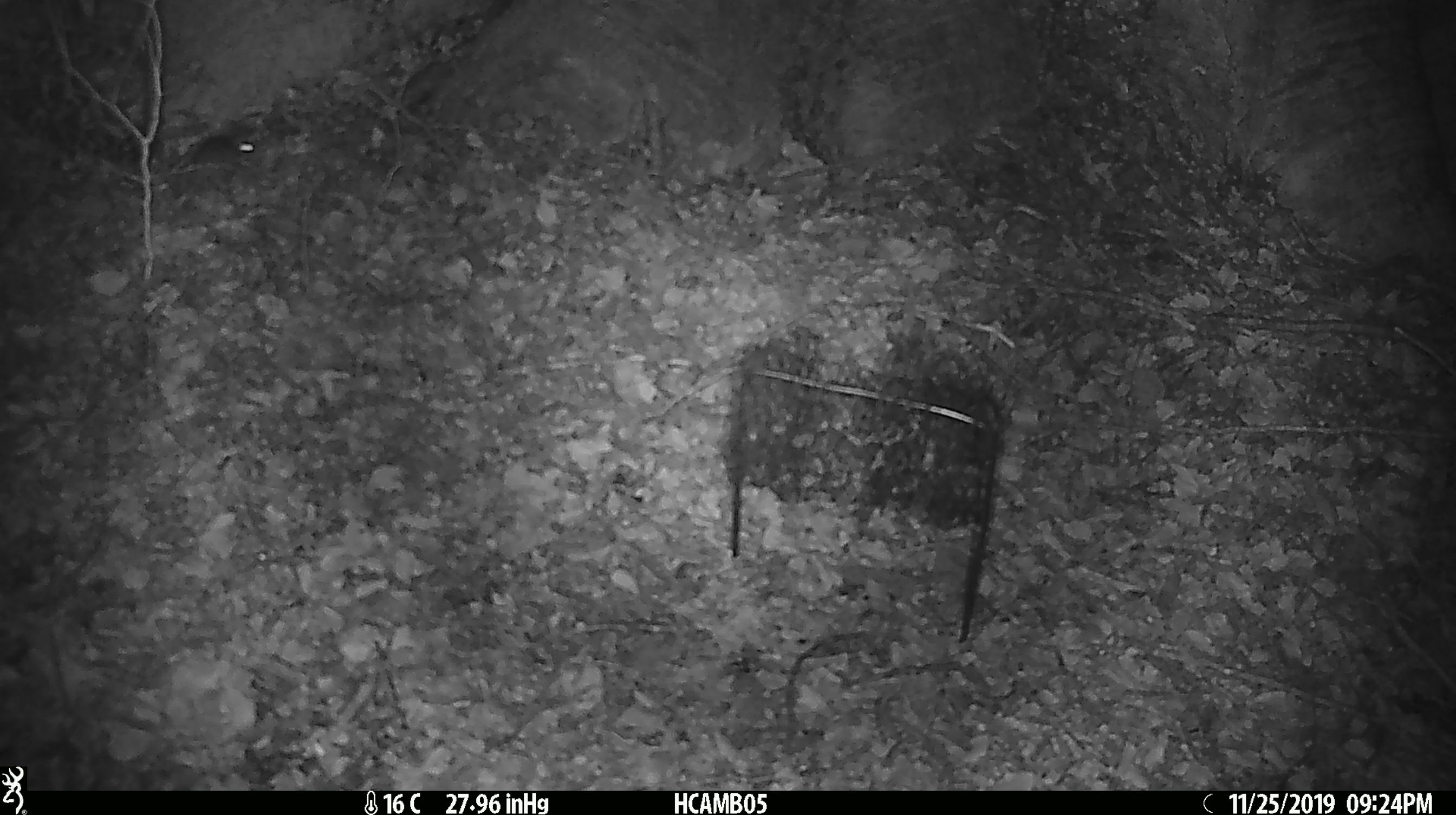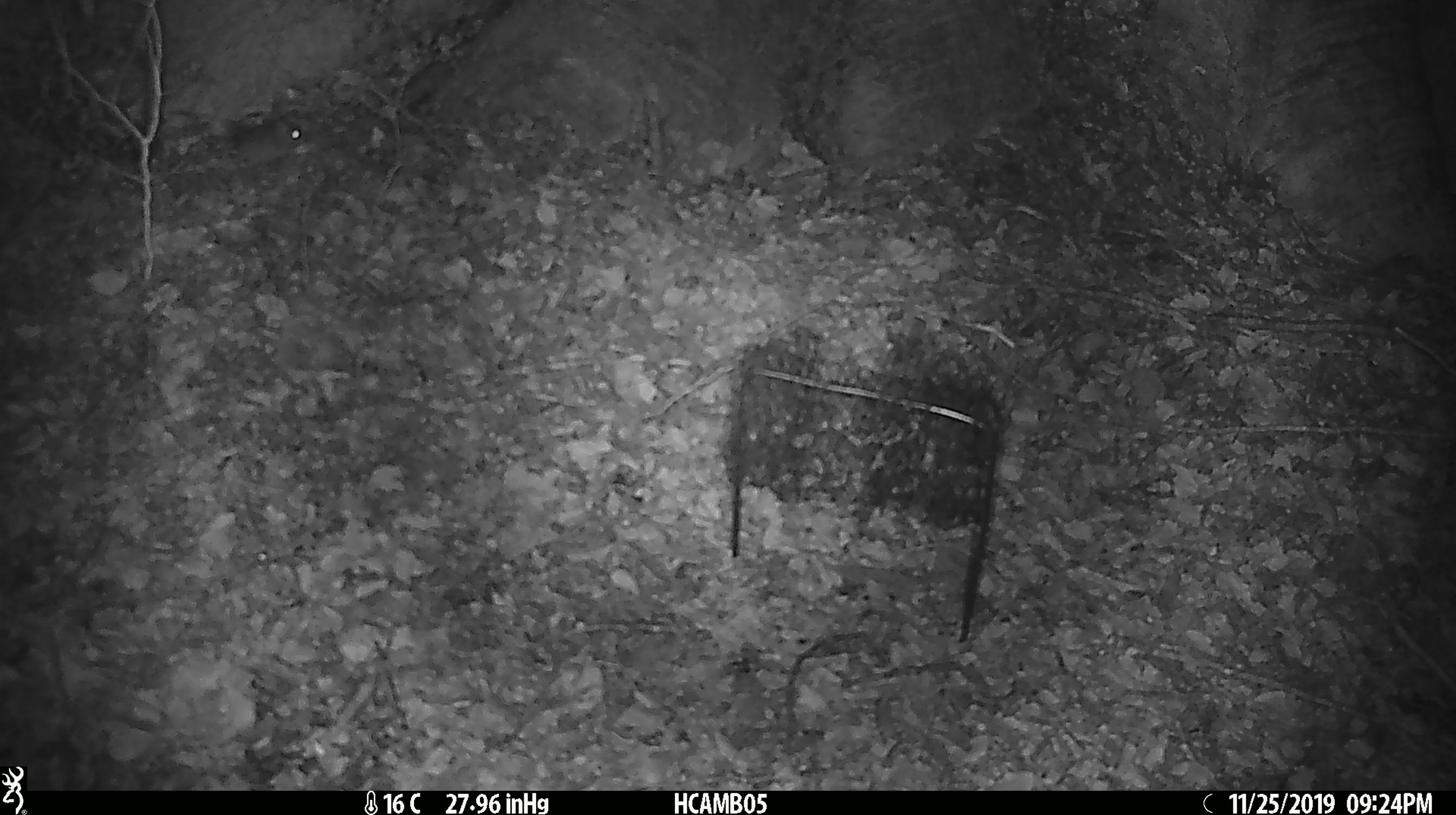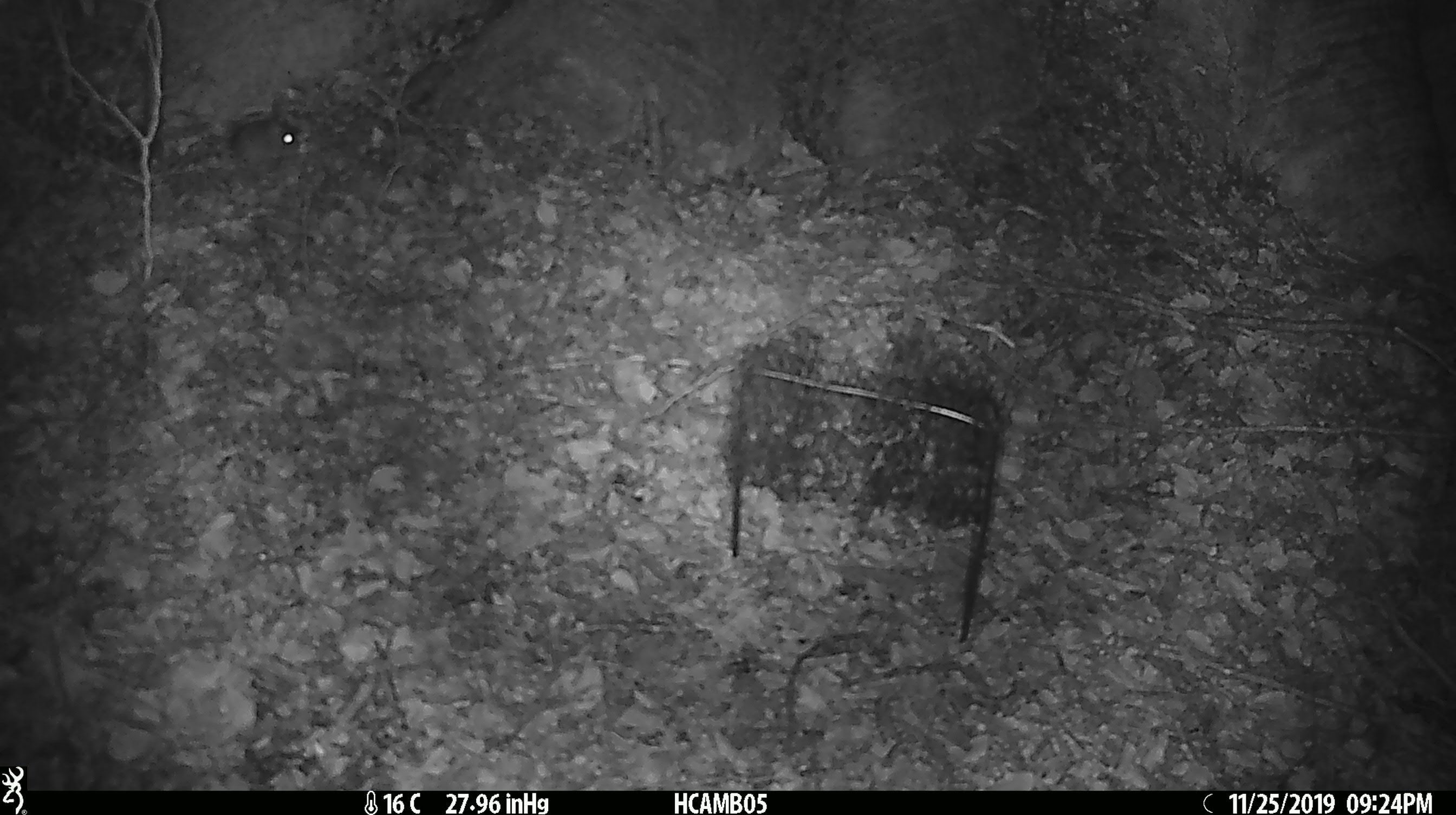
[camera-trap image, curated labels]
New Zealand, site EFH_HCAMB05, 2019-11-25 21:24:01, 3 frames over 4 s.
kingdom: Animalia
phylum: Chordata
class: Mammalia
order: Rodentia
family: Muridae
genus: Mus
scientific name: Mus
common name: mouse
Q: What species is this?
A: Mouse (Mus).